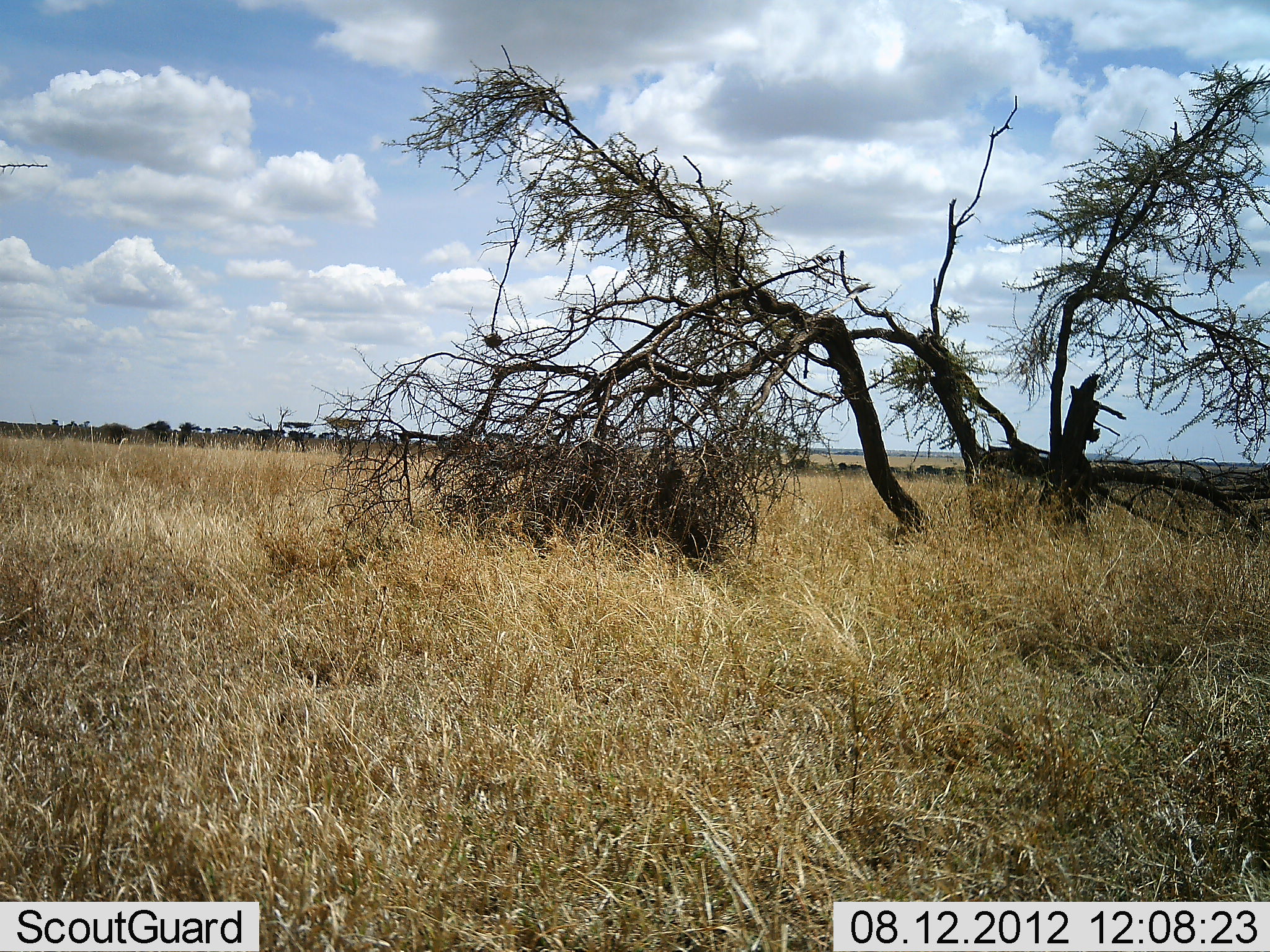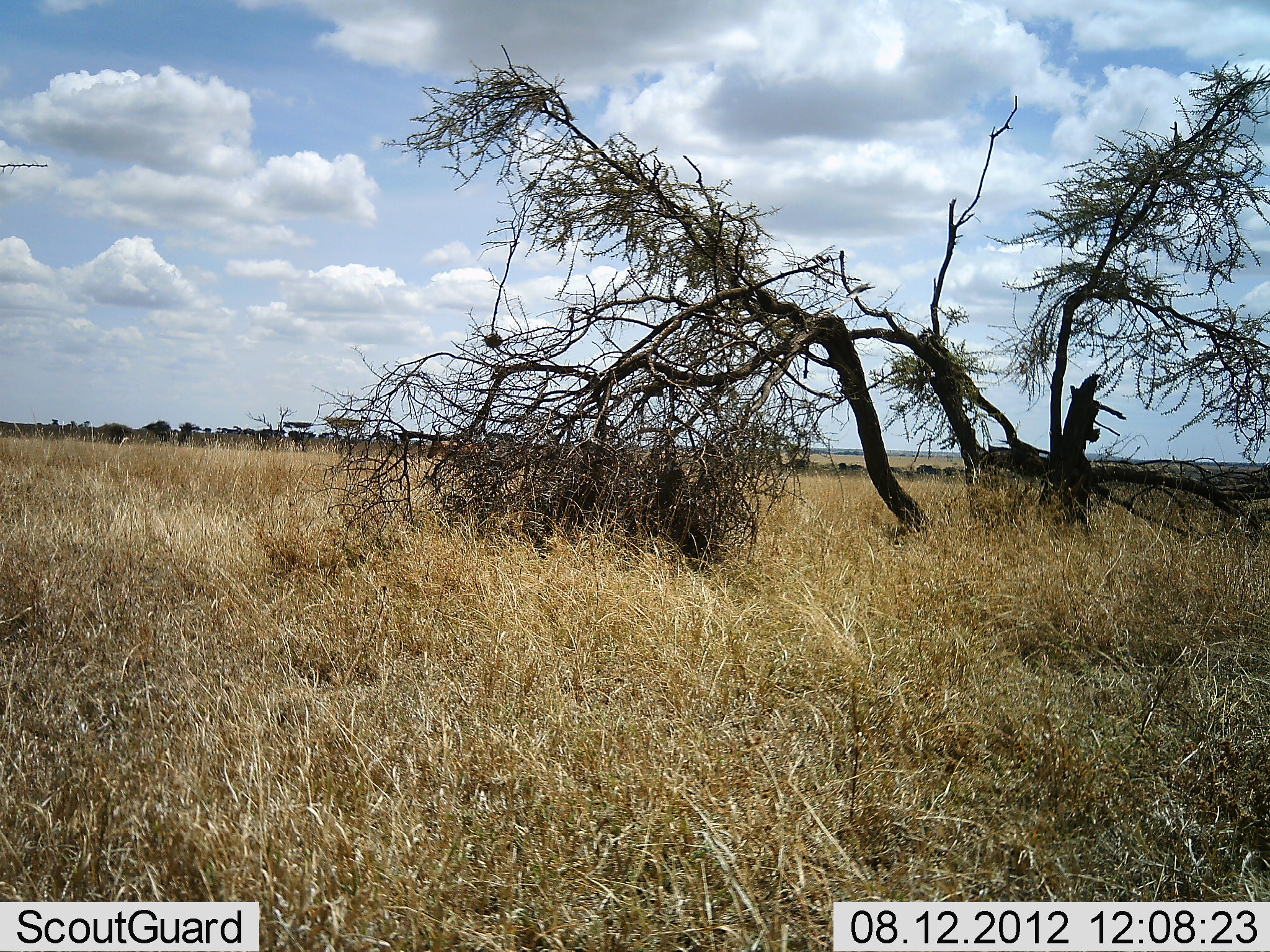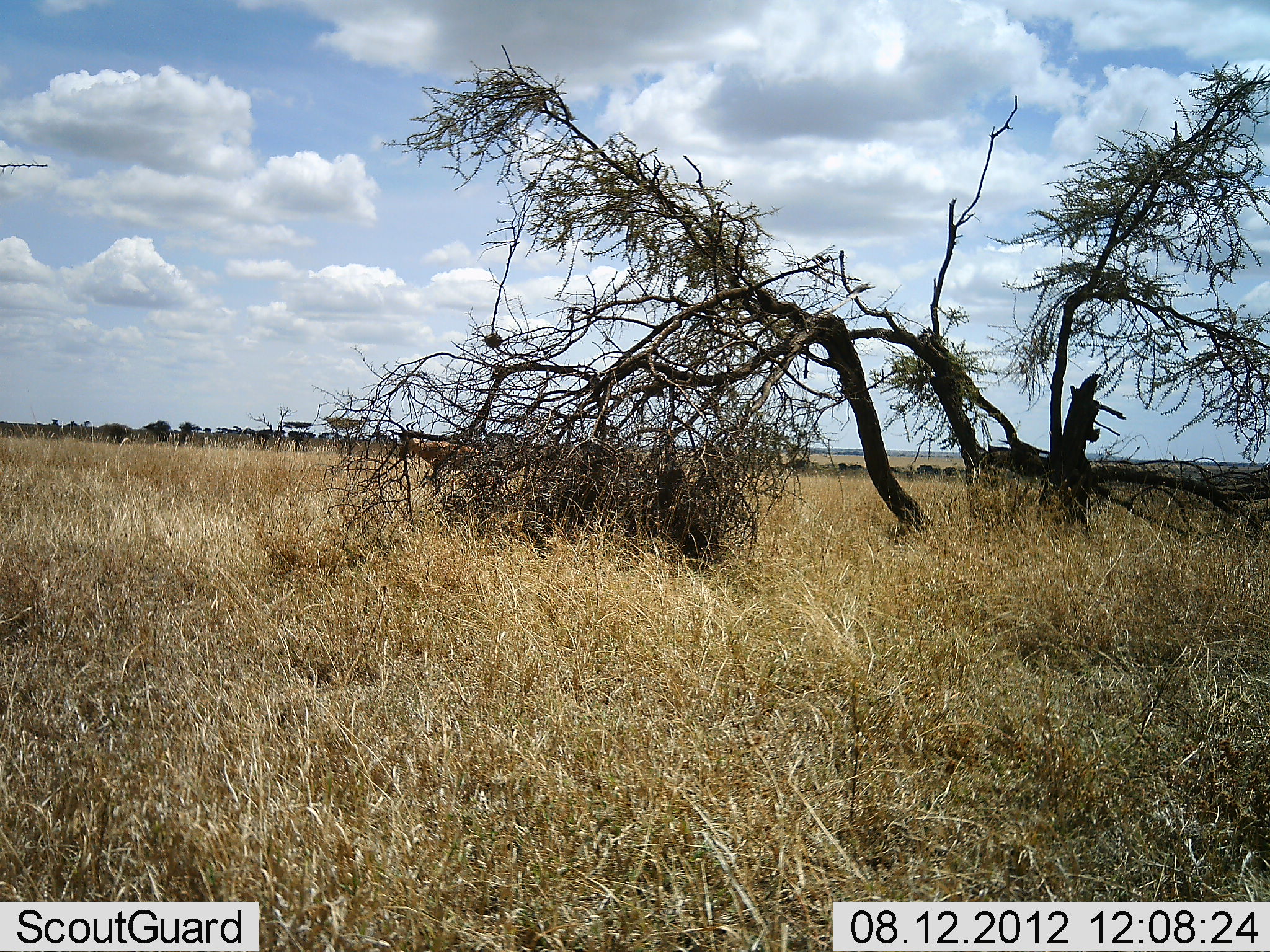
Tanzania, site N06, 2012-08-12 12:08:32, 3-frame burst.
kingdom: Animalia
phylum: Chordata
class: Mammalia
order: Artiodactyla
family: Bovidae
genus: Alcelaphus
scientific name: Alcelaphus buselaphus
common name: hartebeest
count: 1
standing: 10%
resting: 0%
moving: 90%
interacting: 0%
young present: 0%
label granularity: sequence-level